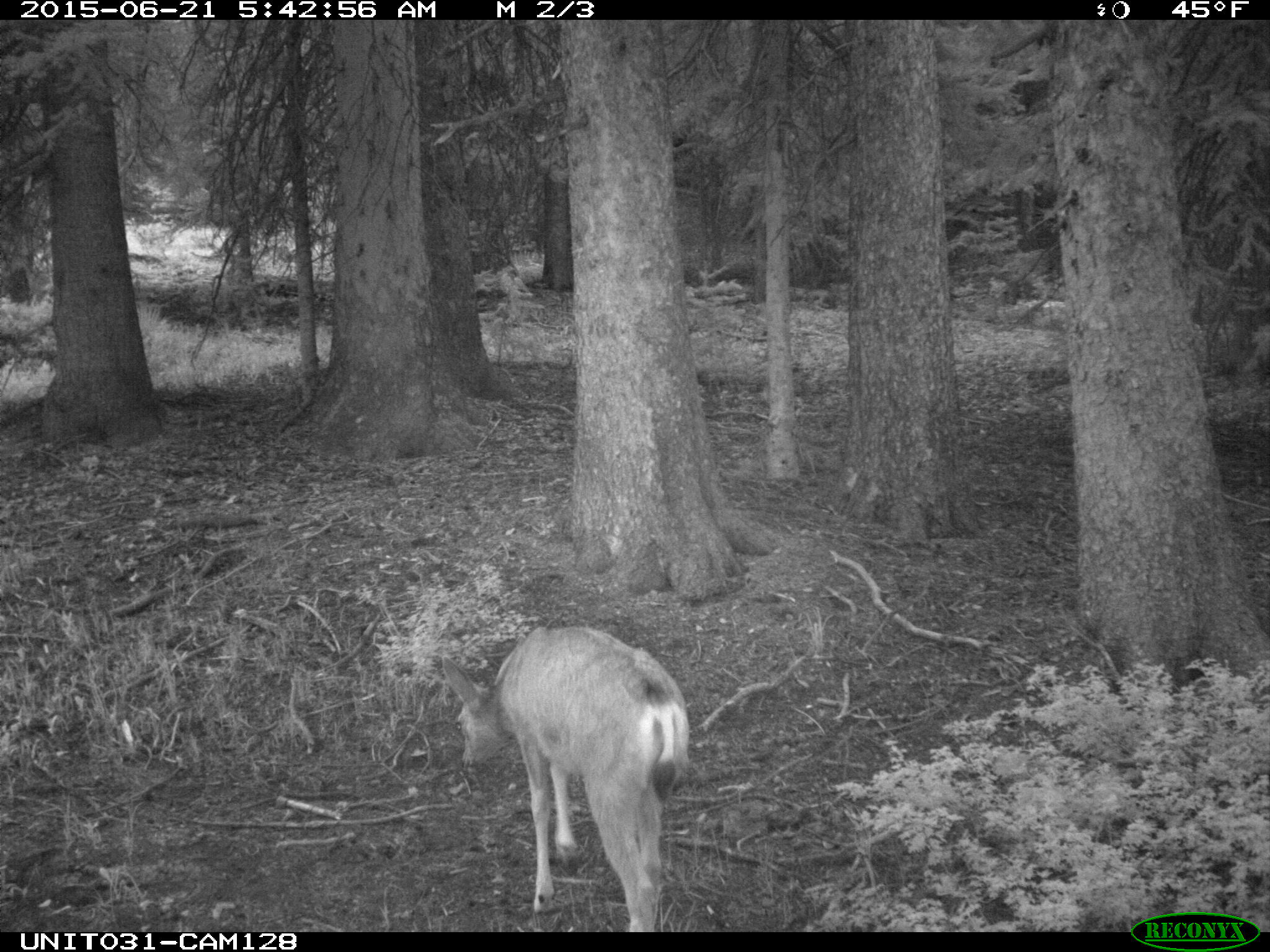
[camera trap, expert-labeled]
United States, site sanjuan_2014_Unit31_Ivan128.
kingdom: Animalia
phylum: Chordata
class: Mammalia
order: Artiodactyla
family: Cervidae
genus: Odocoileus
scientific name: Odocoileus hemionus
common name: mule deer